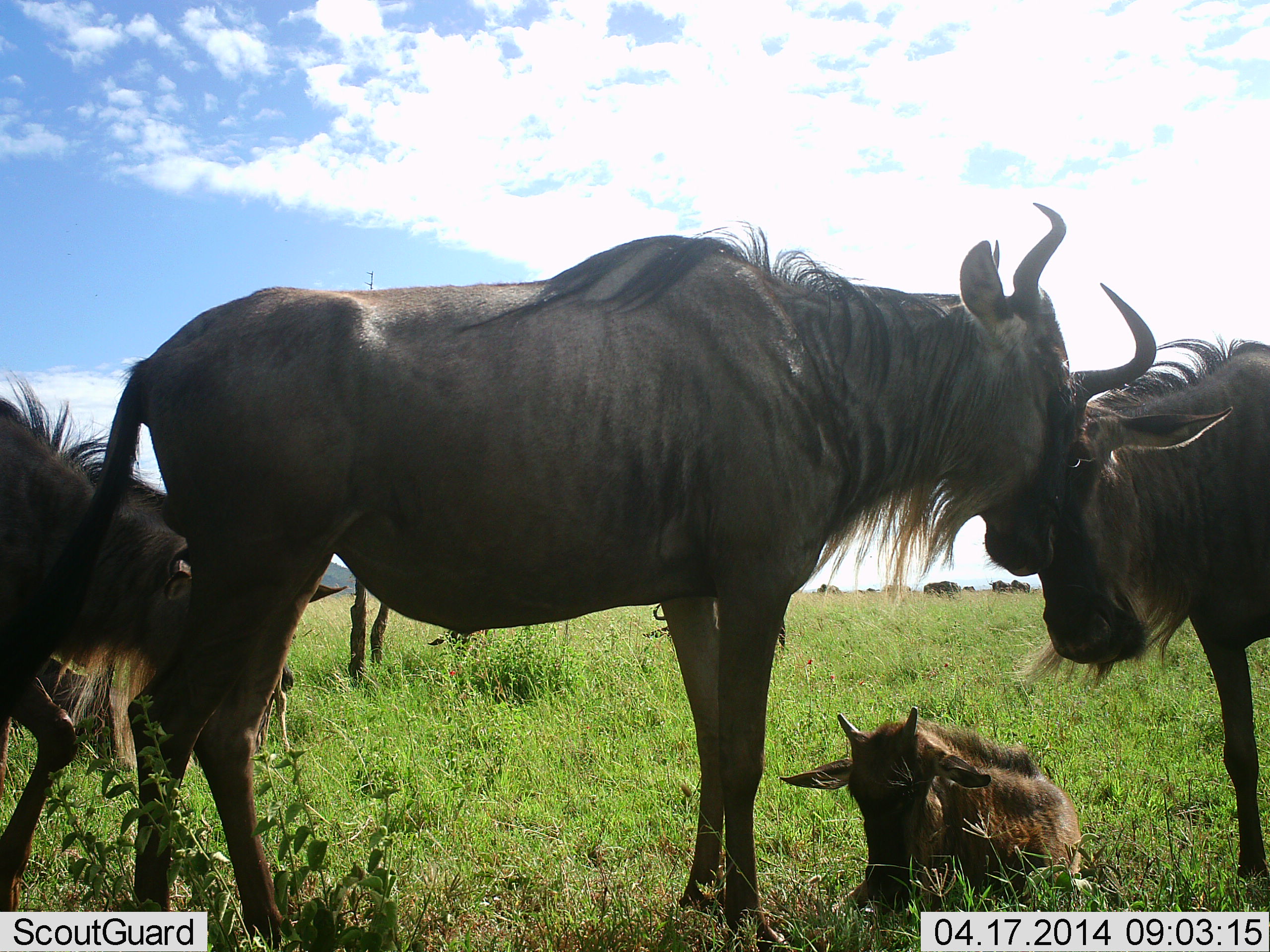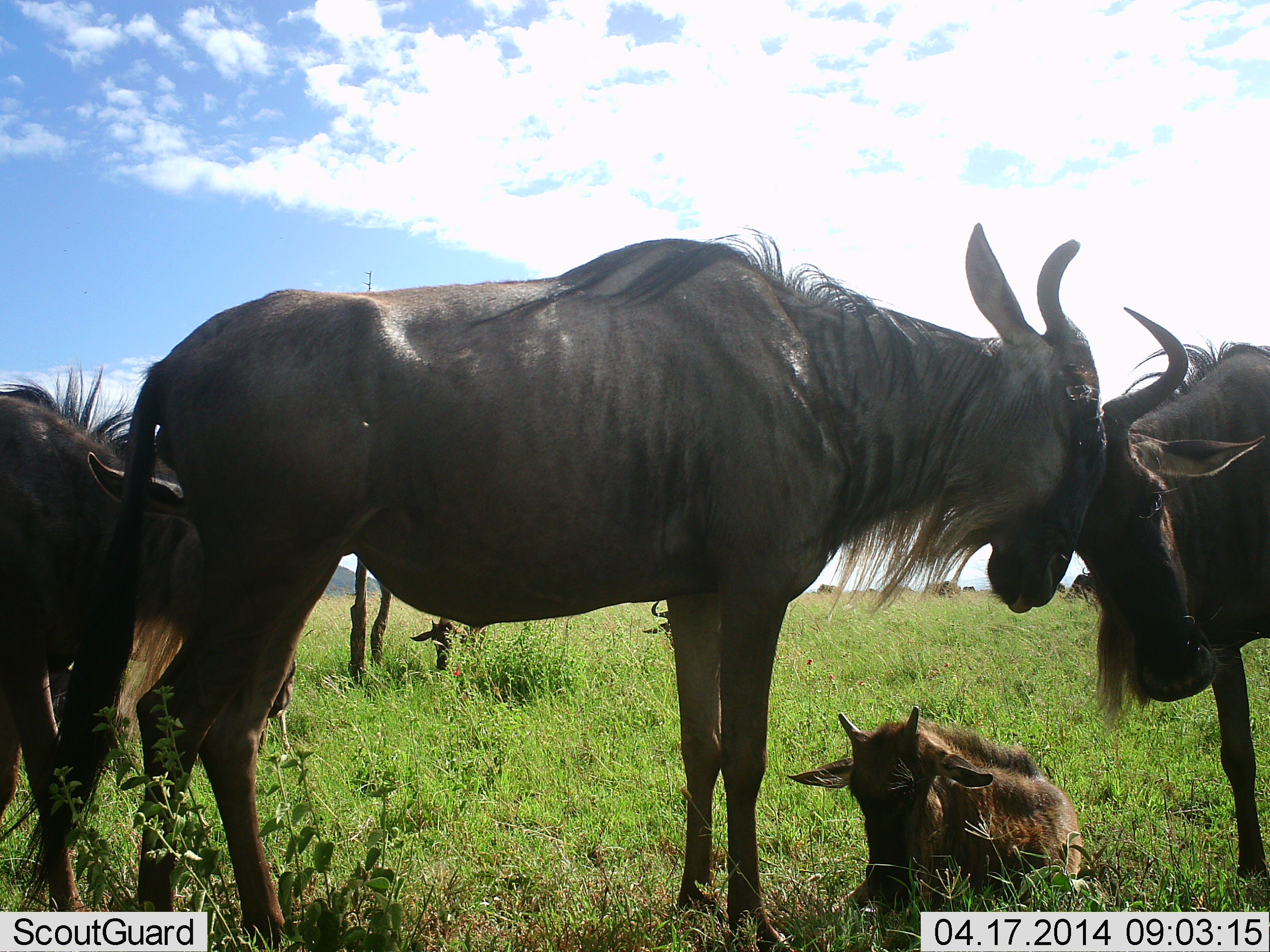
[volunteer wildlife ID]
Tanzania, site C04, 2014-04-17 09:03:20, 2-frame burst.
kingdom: Animalia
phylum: Chordata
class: Mammalia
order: Artiodactyla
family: Bovidae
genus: Connochaetes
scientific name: Connochaetes taurinus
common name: blue wildebeest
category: wildebeest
Wildebeest (blue wildebeest) (Connochaetes taurinus), count 5. Behavior (volunteer vote fractions): standing 62%, resting 72%, moving 17%, interacting 74%. Young present (vote fraction): 79%. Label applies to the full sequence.